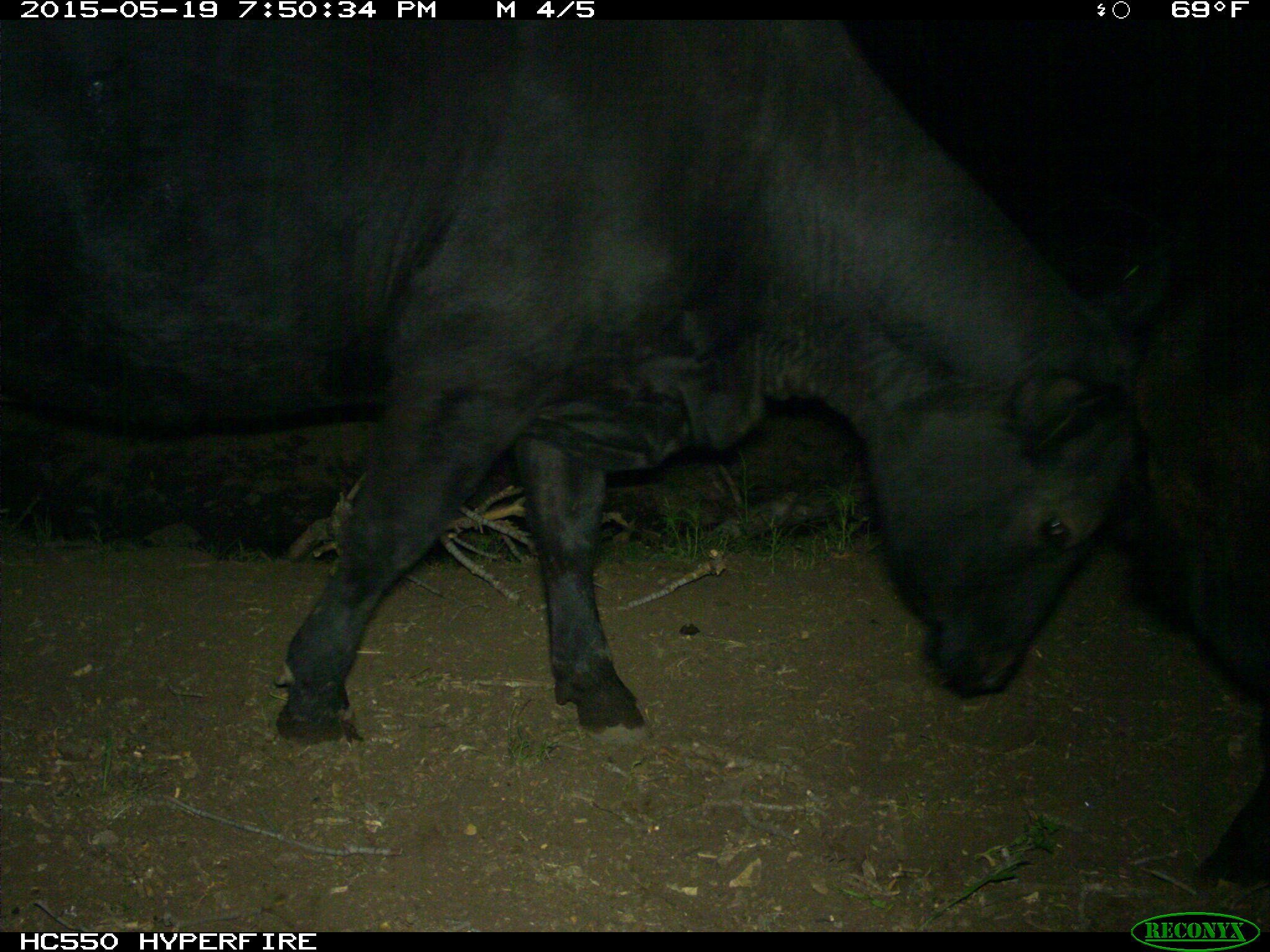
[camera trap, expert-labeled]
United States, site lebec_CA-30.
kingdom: Animalia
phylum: Chordata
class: Mammalia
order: Artiodactyla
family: Bovidae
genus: Bos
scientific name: Bos taurus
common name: domestic cow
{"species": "Bos taurus (domestic cow)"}